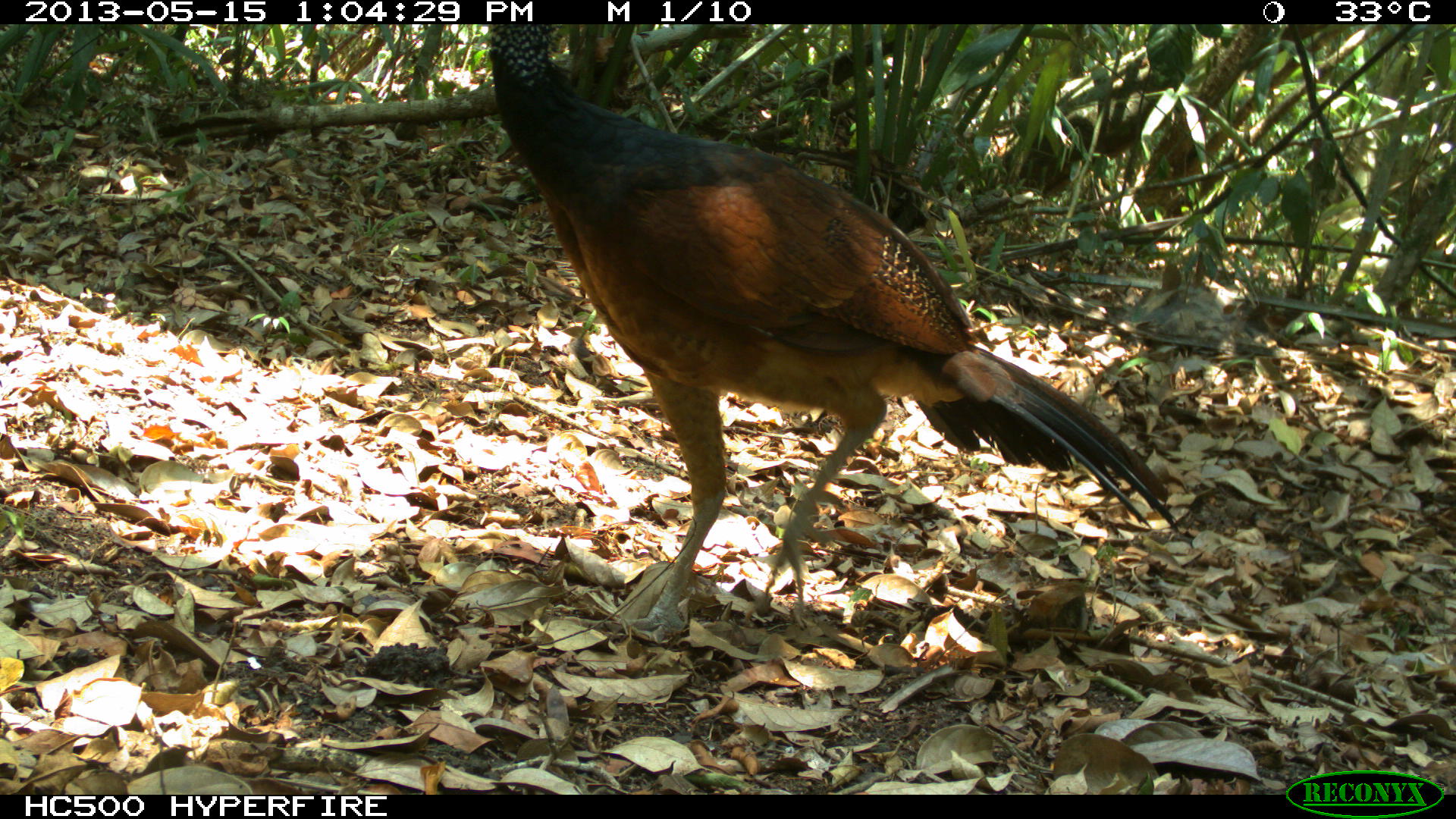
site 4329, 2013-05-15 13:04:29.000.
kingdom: Animalia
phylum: Chordata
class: Aves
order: Galliformes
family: Cracidae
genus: Crax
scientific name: Crax rubra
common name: great curassow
Crax rubra (great curassow), count 1, sex female.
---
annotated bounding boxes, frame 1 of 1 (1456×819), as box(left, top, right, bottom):
crax rubra: box(480, 24, 1178, 643)